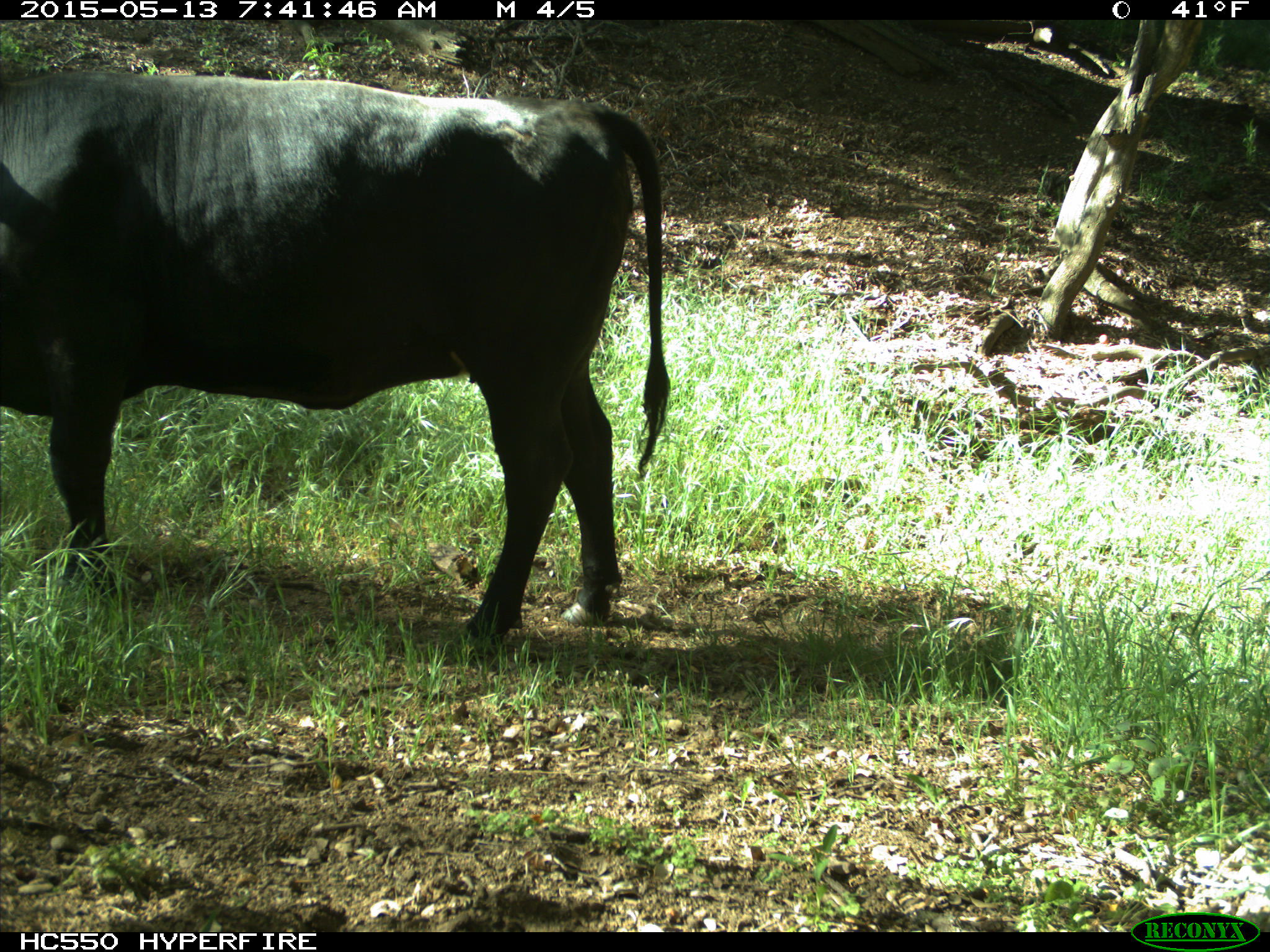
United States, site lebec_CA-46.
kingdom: Animalia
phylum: Chordata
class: Mammalia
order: Artiodactyla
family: Bovidae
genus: Bos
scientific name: Bos taurus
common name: domestic cow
Bos taurus (domestic cow).